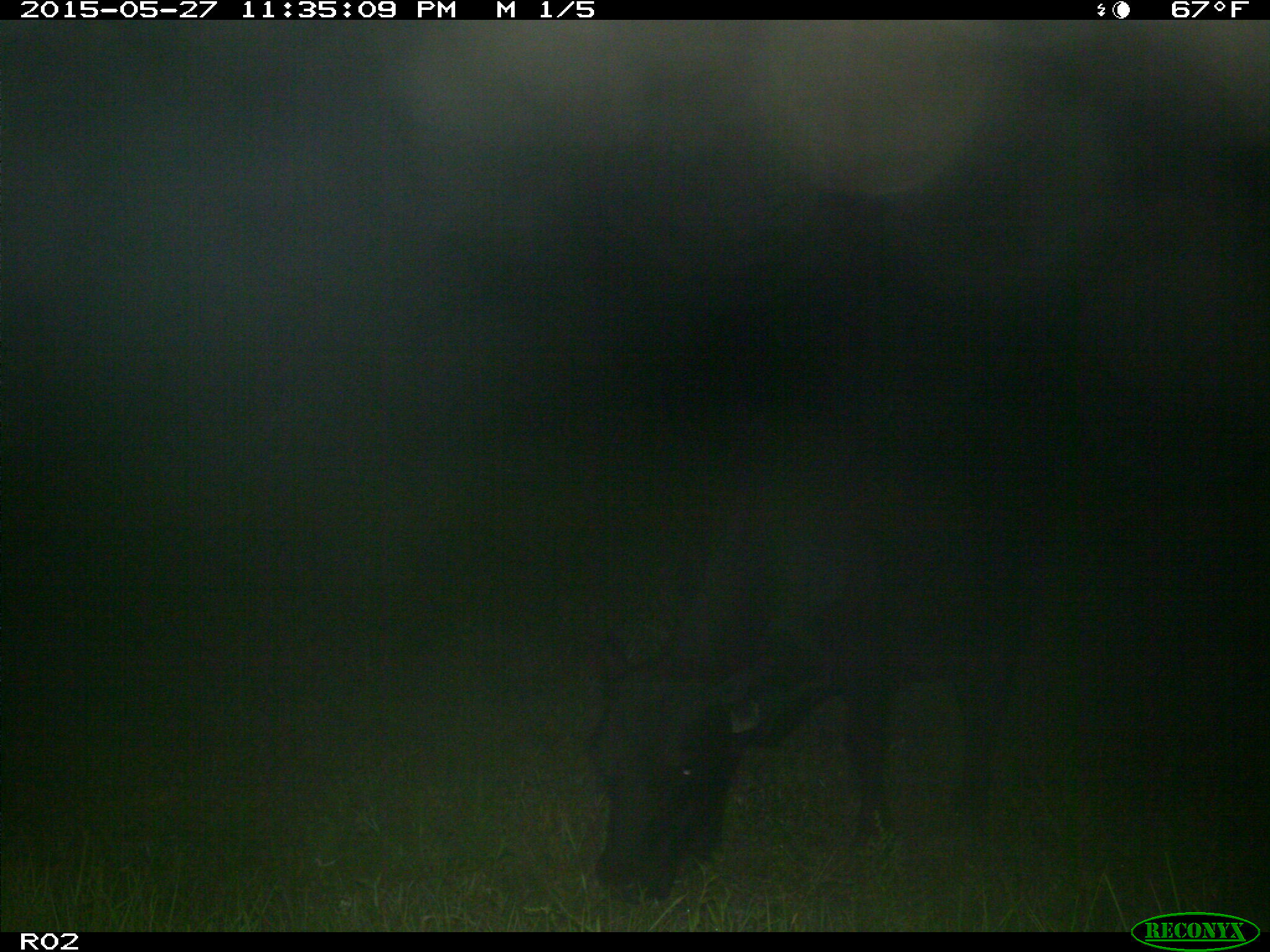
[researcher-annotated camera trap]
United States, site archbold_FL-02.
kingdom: Animalia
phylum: Chordata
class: Mammalia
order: Artiodactyla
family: Bovidae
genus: Bos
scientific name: Bos taurus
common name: domestic cow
Bos taurus (domestic cow).